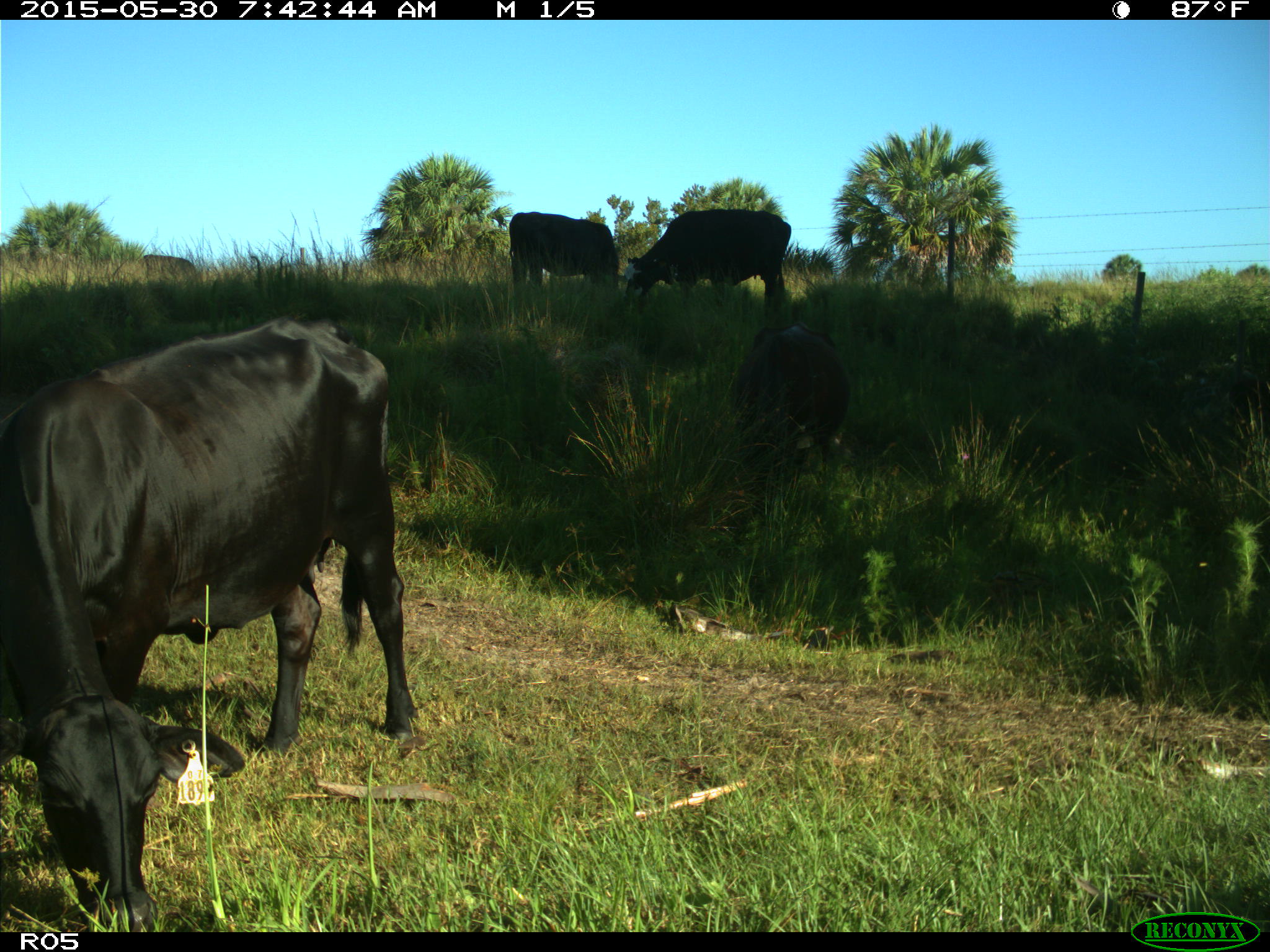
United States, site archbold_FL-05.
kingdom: Animalia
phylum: Chordata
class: Mammalia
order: Artiodactyla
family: Bovidae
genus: Bos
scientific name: Bos taurus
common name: domestic cow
Bos taurus (domestic cow).